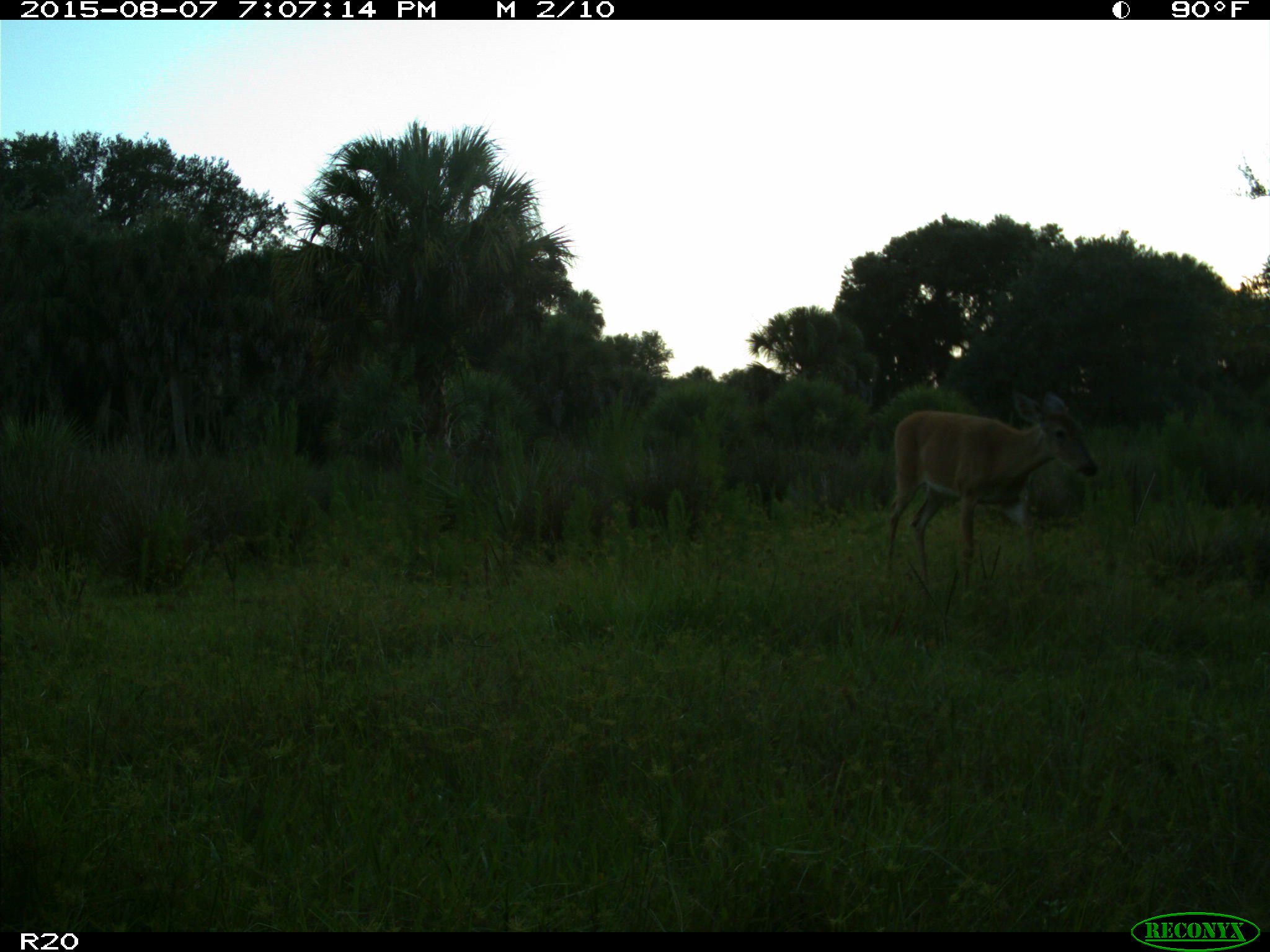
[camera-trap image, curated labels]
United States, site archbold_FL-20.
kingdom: Animalia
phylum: Chordata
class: Mammalia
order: Artiodactyla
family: Cervidae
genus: Odocoileus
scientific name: Odocoileus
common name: deer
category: unidentified deer